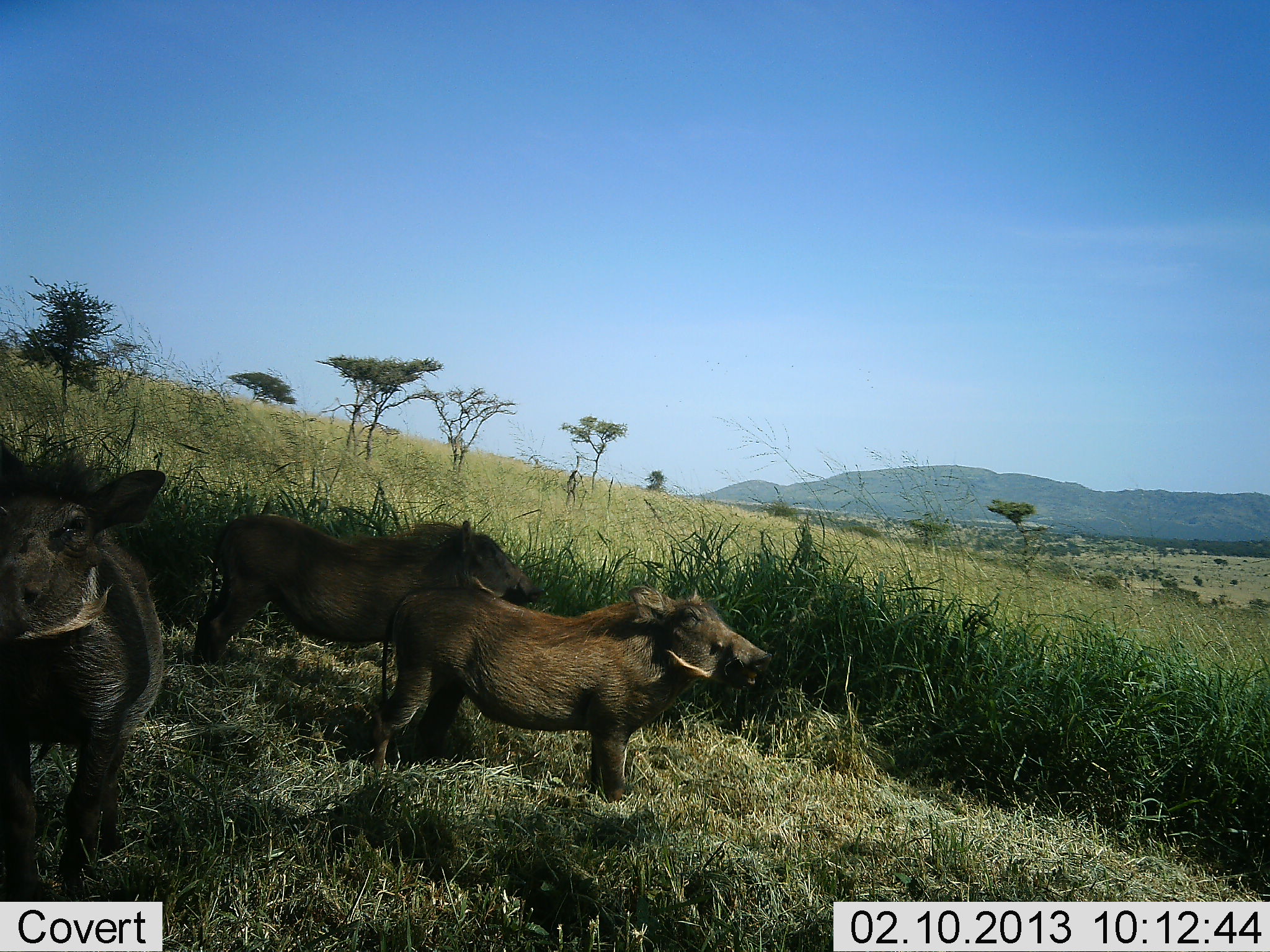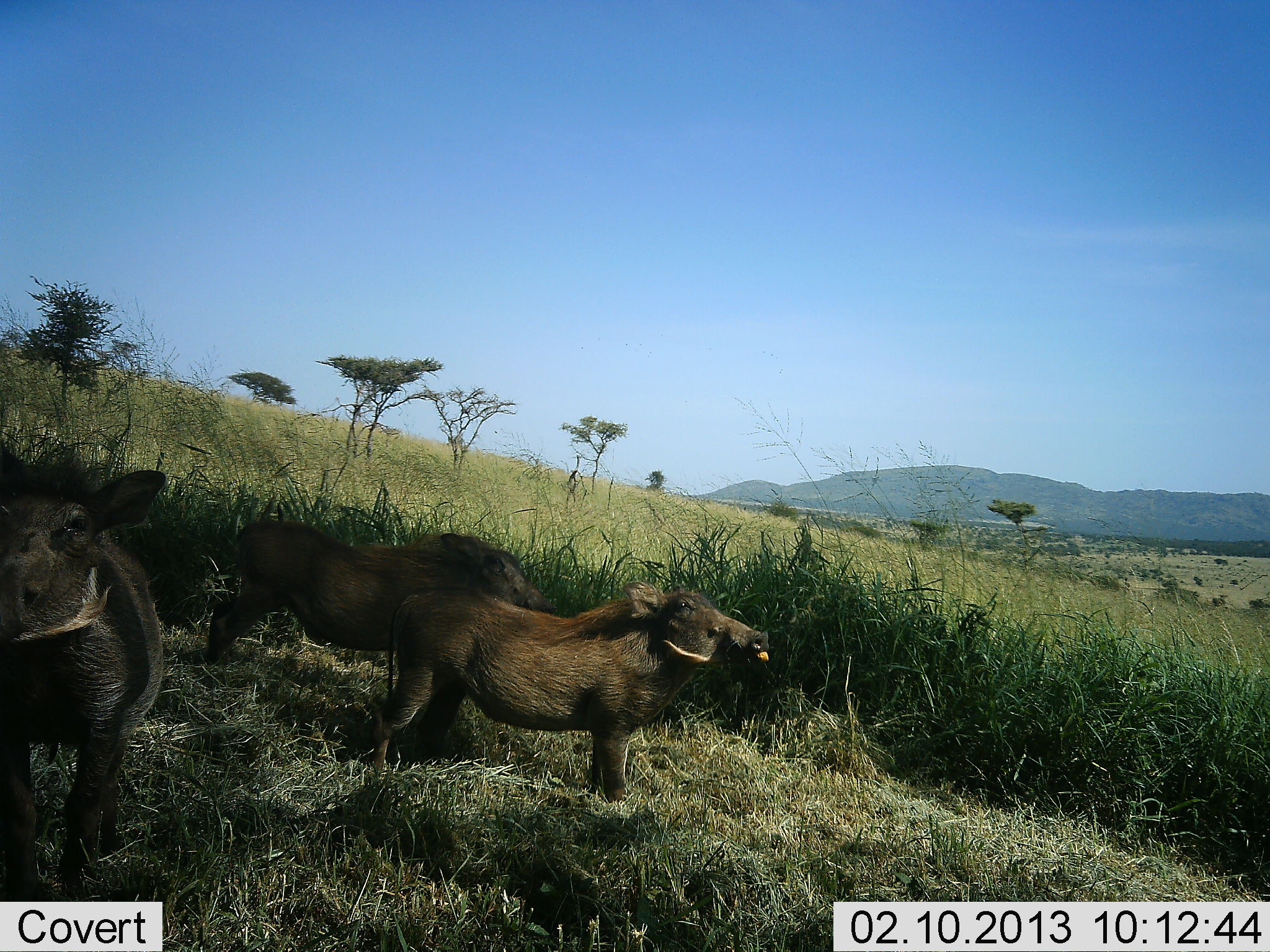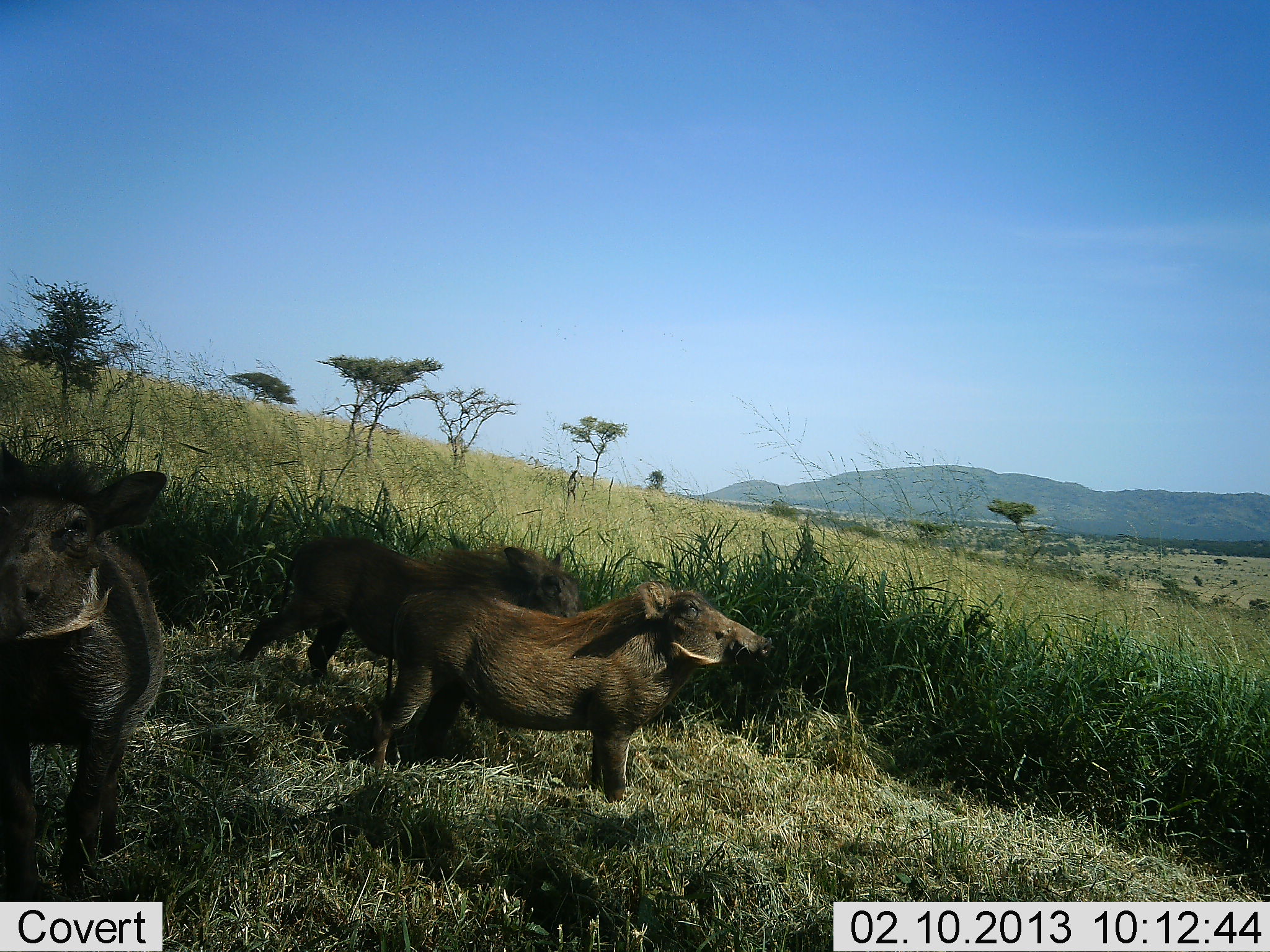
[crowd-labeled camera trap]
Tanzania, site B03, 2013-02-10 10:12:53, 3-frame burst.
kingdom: Animalia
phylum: Chordata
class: Mammalia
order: Artiodactyla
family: Suidae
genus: Phacochoerus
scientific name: Phacochoerus africanus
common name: warthog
Warthog (Phacochoerus africanus), count 3. Behavior (volunteer vote fractions): standing 96%, resting 0%, moving 17%, interacting 0%. Young present (vote fraction): 0%. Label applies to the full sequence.